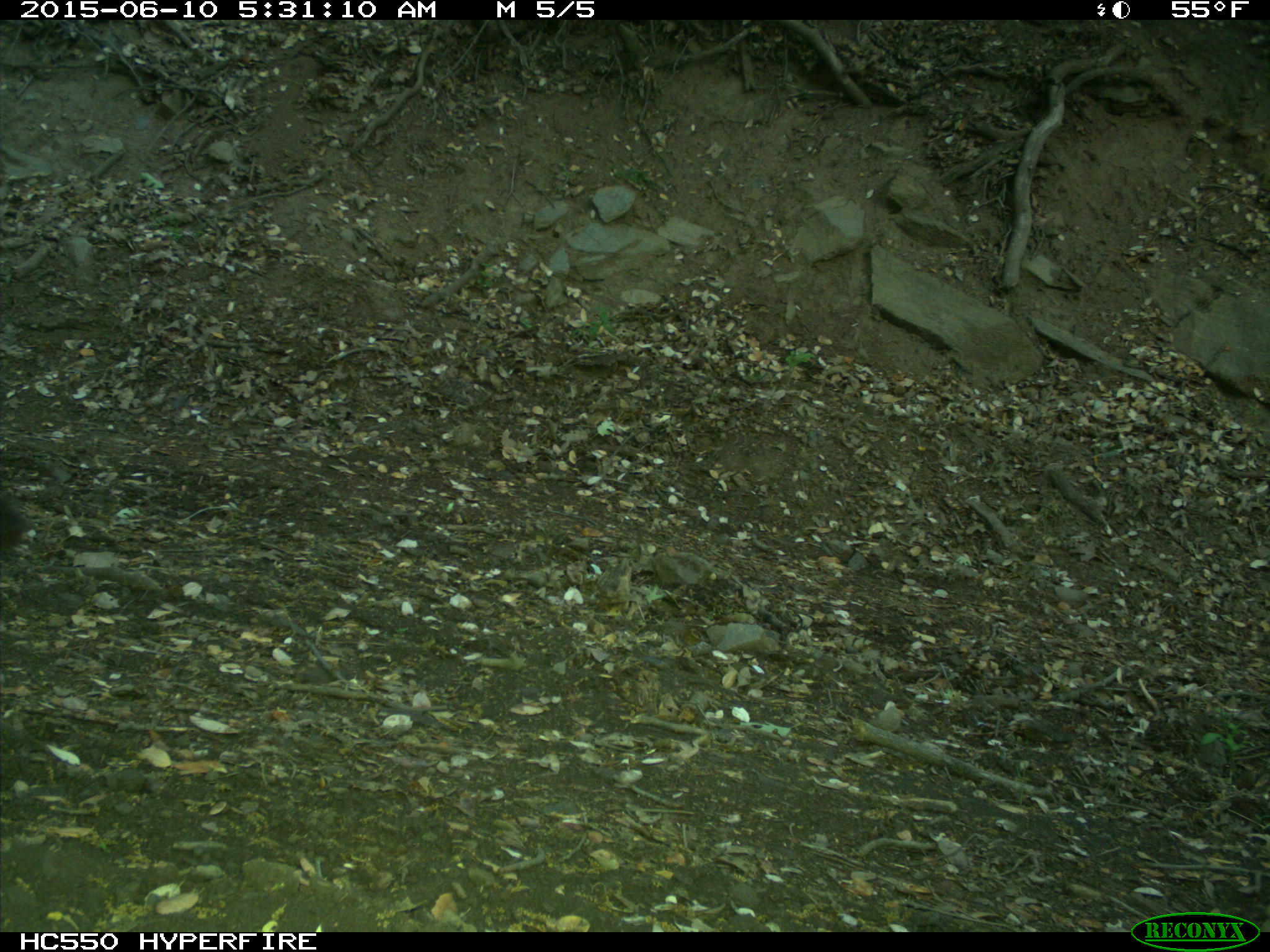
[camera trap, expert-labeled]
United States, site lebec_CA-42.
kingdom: Animalia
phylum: Chordata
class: Mammalia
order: Carnivora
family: Felidae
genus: Puma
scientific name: Puma concolor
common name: mountain lion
Puma concolor (mountain lion).